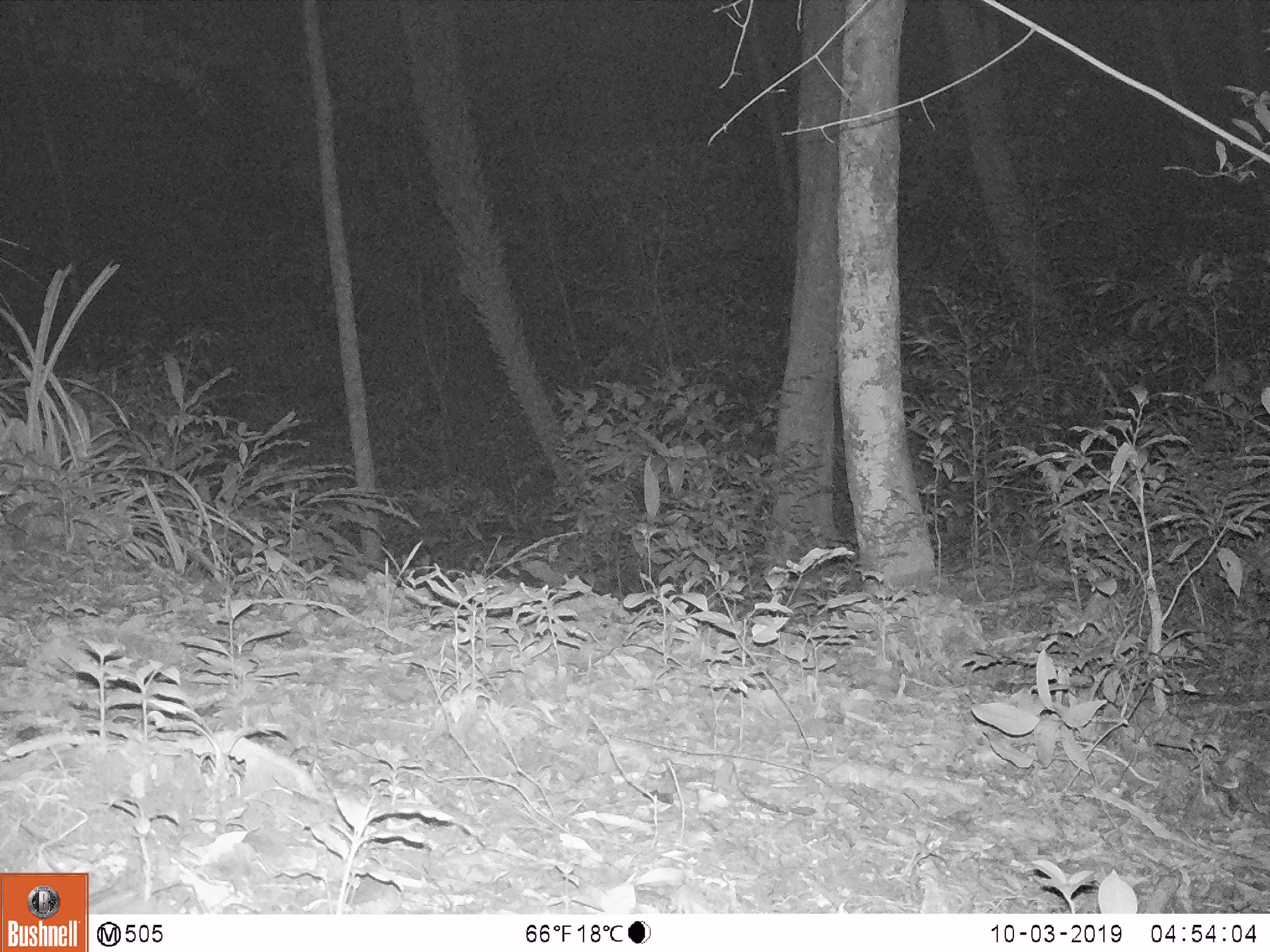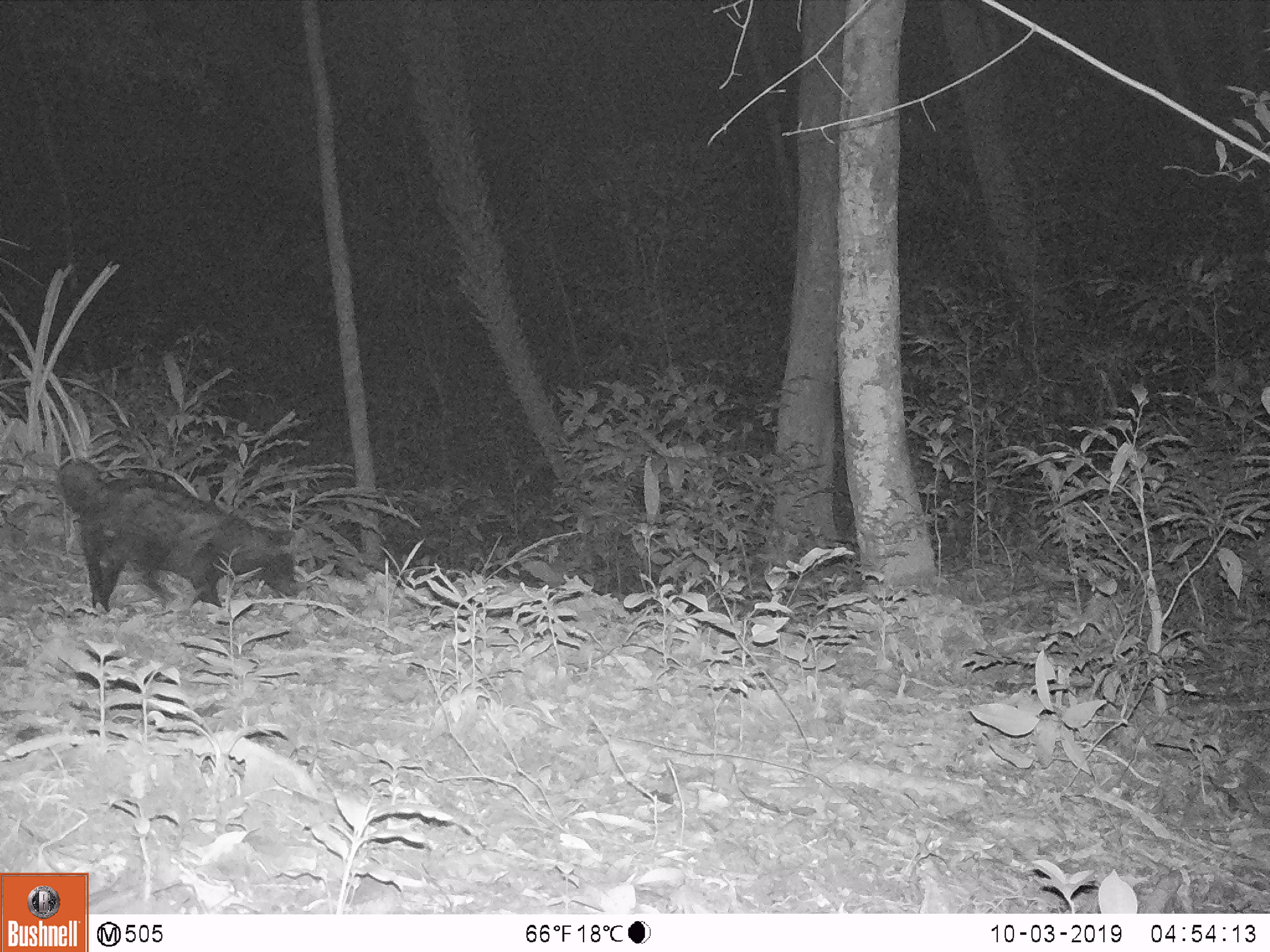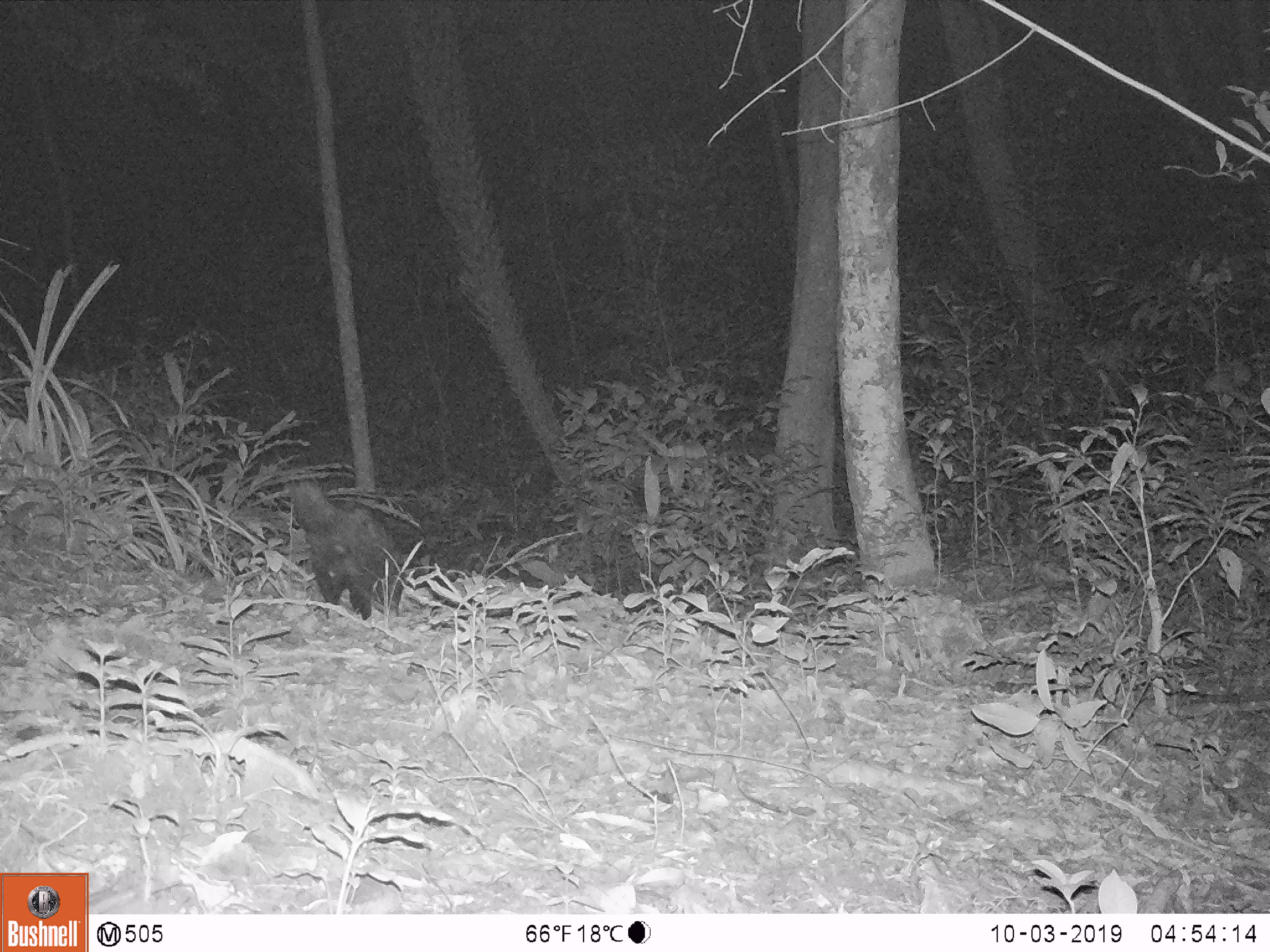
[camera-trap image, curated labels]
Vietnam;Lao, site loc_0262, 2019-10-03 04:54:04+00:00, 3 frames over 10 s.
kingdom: Animalia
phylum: Chordata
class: Mammalia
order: Carnivora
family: Viverridae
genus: Paradoxurus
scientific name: Paradoxurus hermaphroditus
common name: common palm civet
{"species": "common palm civet (Paradoxurus hermaphroditus)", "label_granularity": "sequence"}